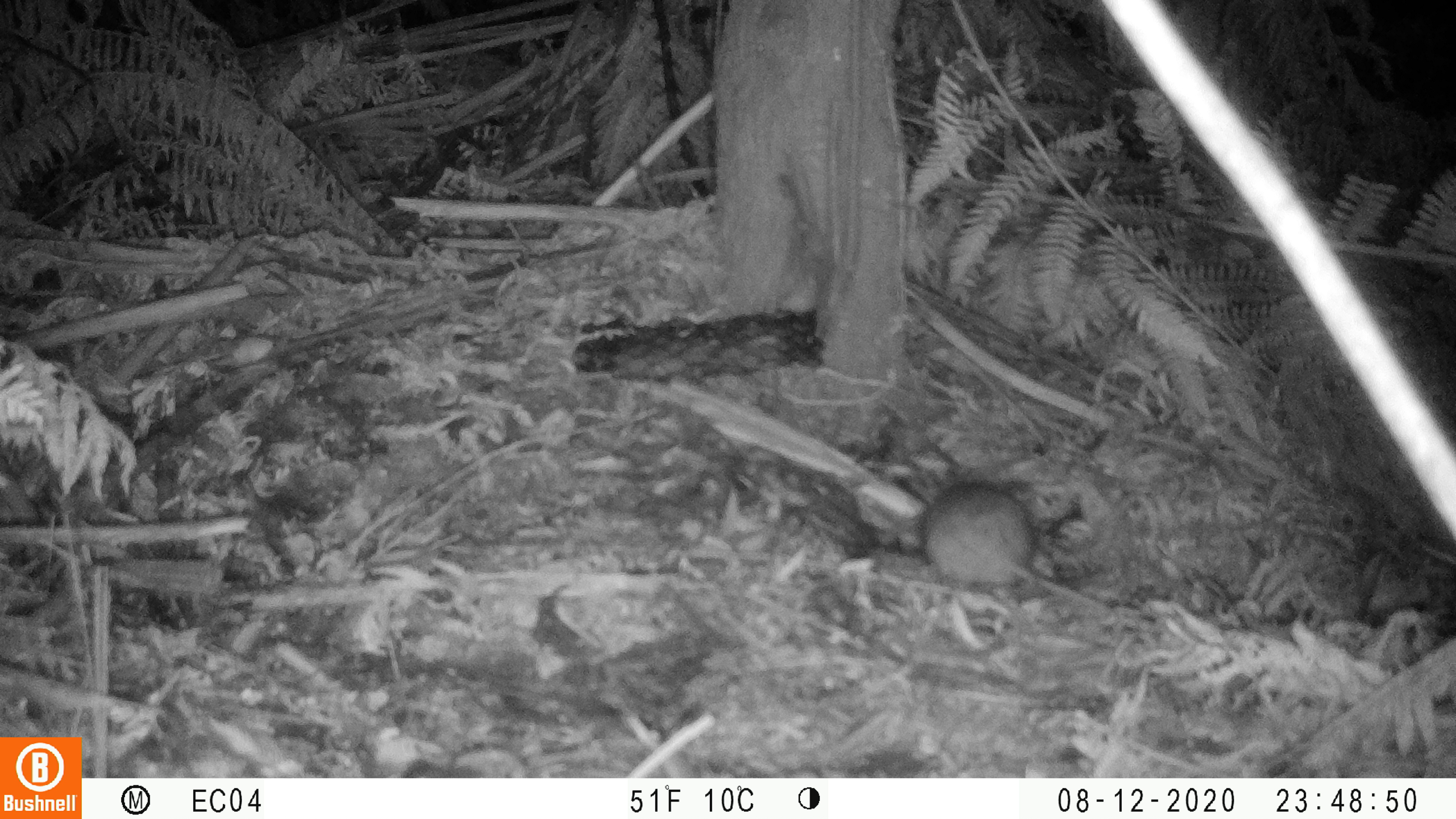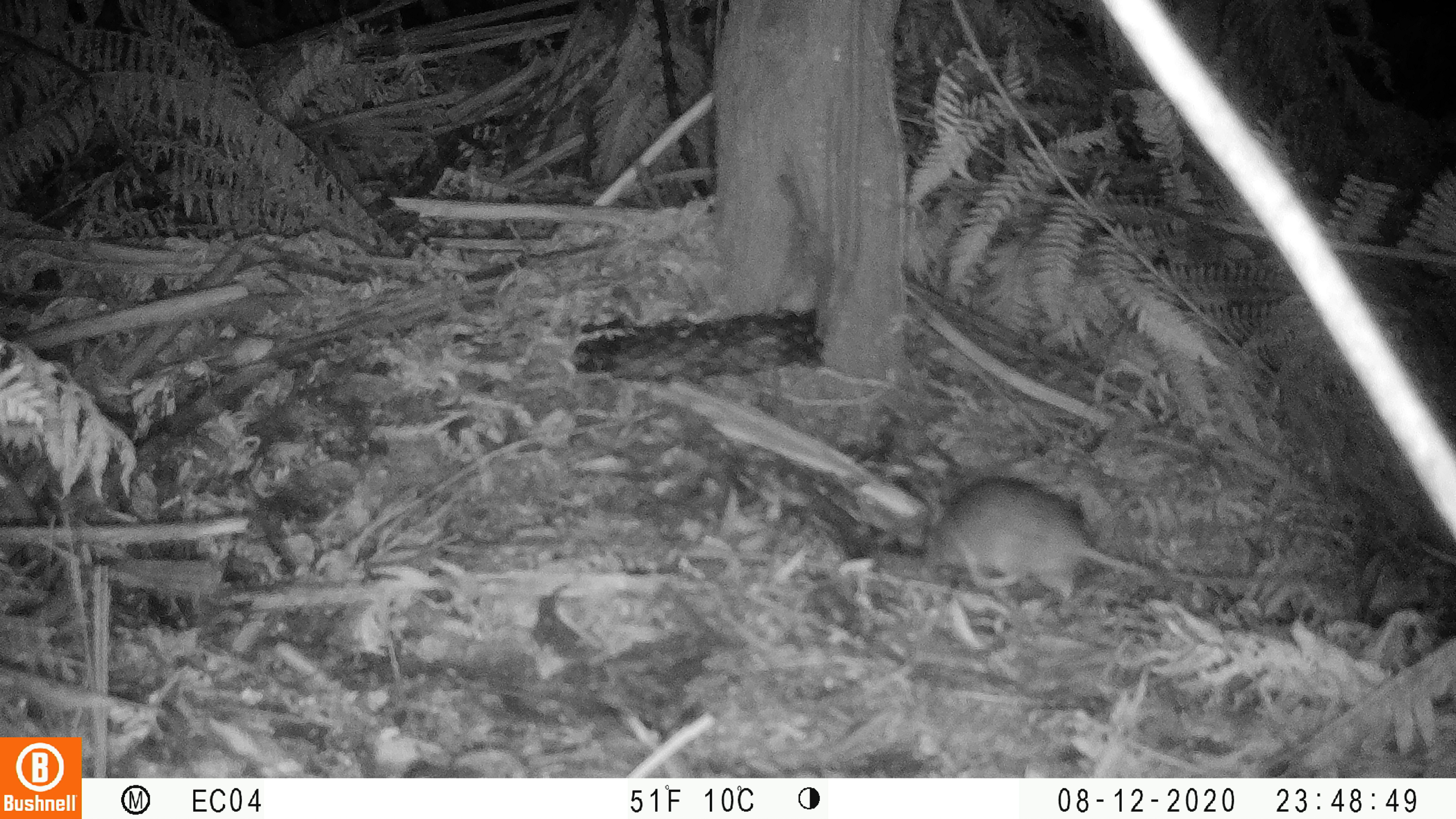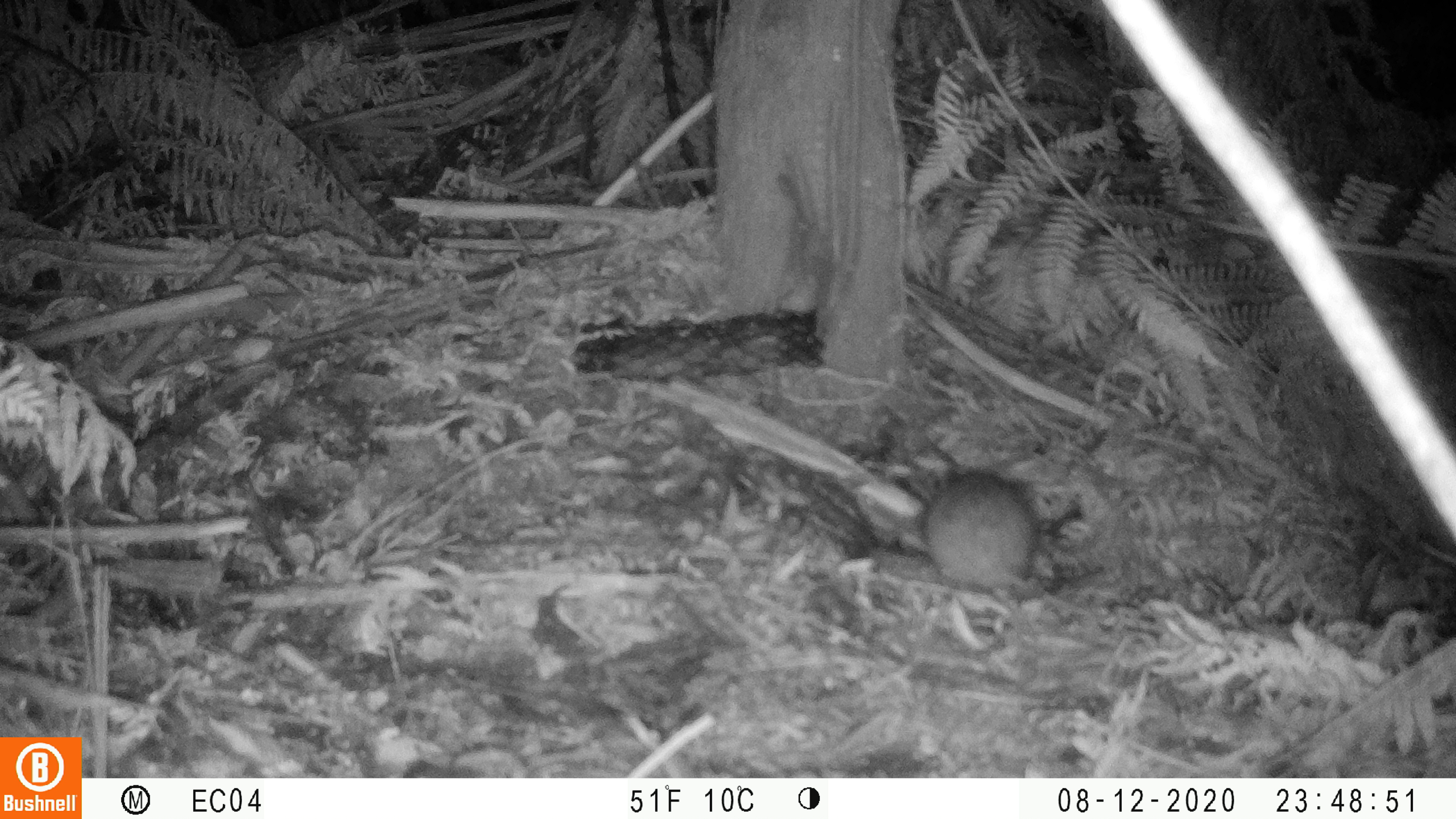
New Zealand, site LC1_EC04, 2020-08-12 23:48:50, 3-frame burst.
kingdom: Animalia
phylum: Chordata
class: Mammalia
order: Rodentia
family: Muridae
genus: Rattus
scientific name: Rattus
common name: rat